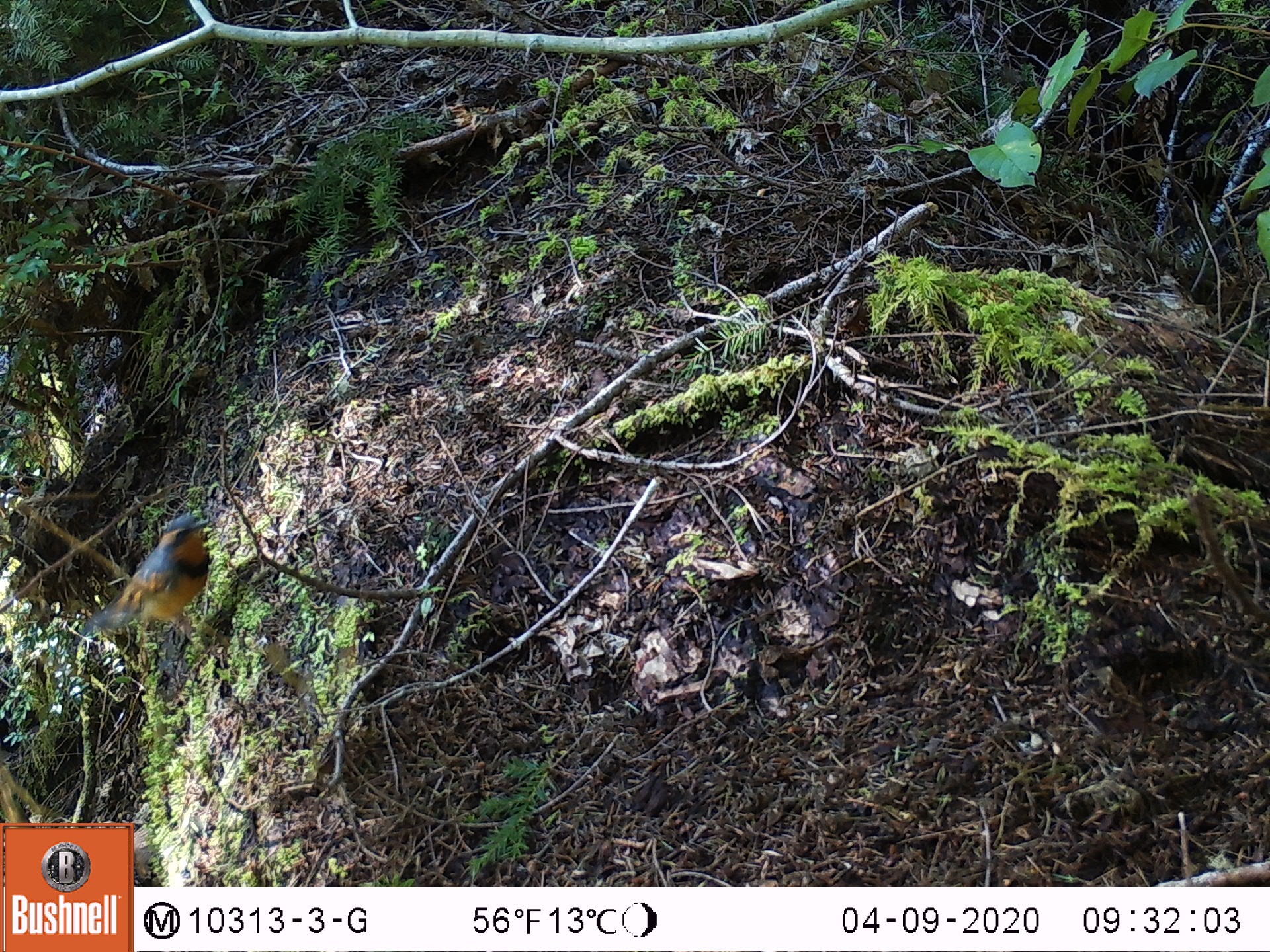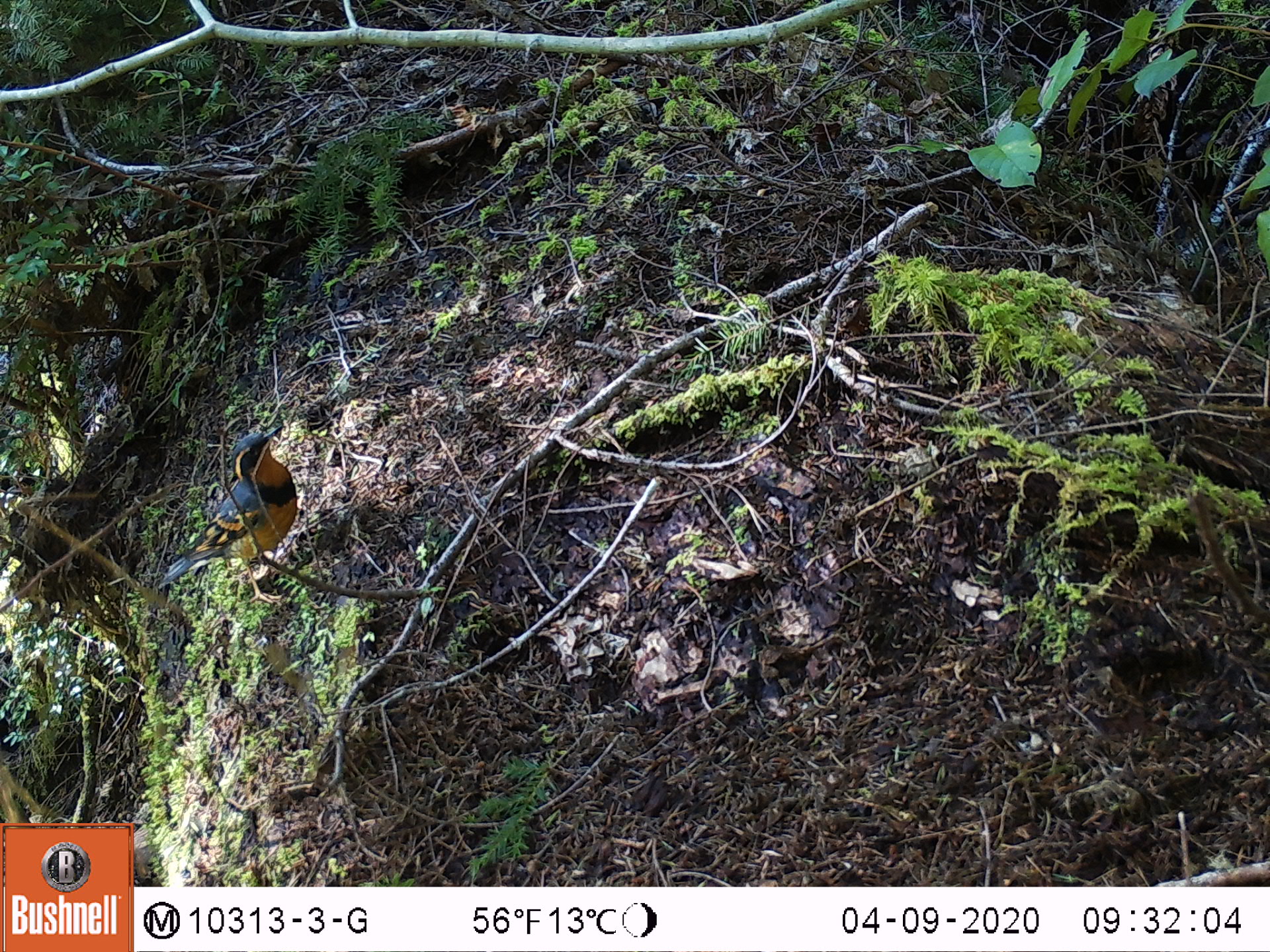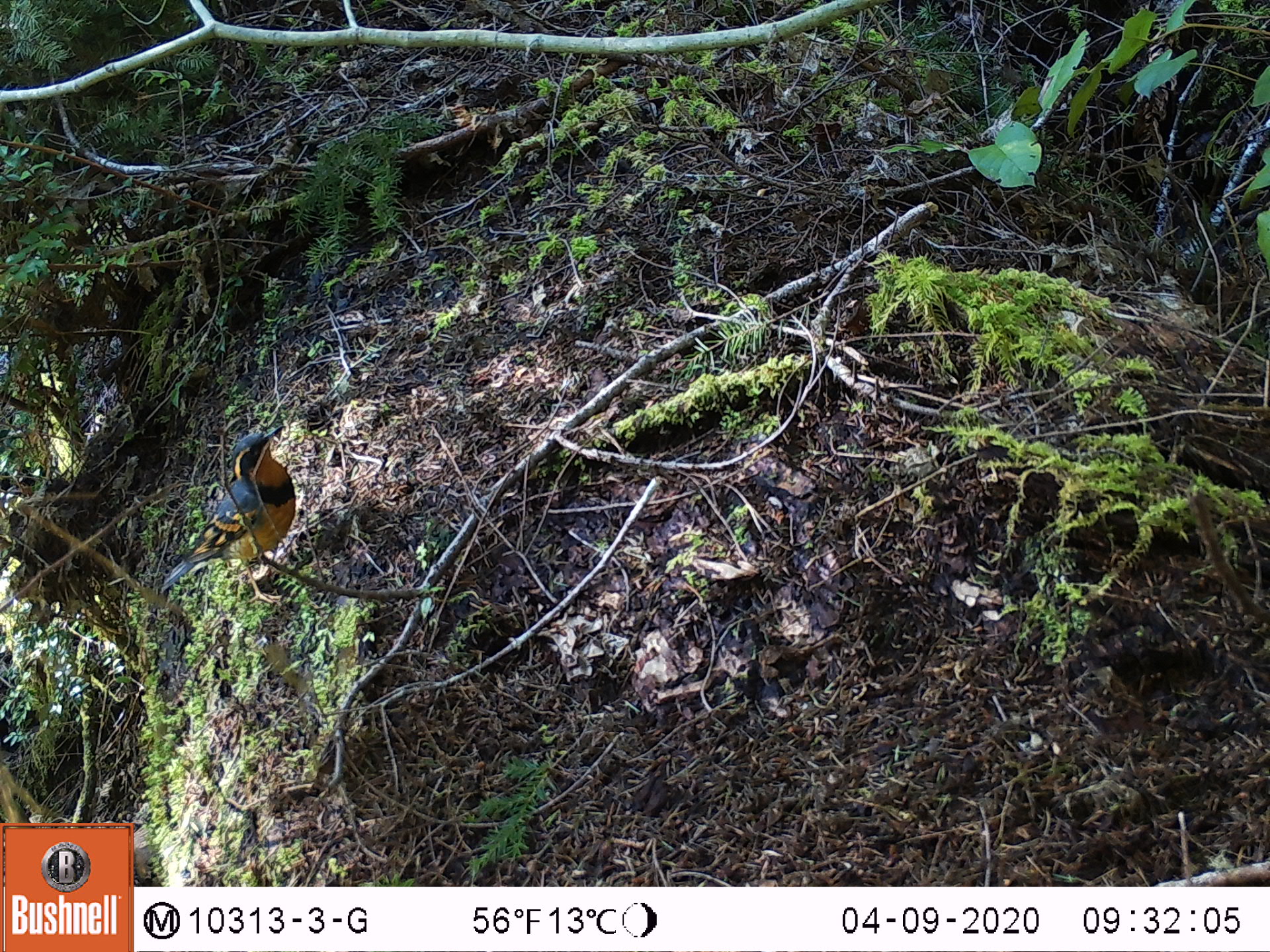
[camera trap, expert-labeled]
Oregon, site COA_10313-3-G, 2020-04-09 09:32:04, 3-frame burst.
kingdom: Animalia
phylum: Chordata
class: Aves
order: Passeriformes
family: Turdidae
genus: Ixoreus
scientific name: Ixoreus naevius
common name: varied thrush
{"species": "varied thrush (Ixoreus naevius)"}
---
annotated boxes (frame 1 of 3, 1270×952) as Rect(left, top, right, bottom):
varied thrush: Rect(78, 515, 218, 644)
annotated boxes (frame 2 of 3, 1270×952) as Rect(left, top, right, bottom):
varied thrush: Rect(158, 422, 304, 594)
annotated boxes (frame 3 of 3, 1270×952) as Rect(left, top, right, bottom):
varied thrush: Rect(158, 421, 300, 599)